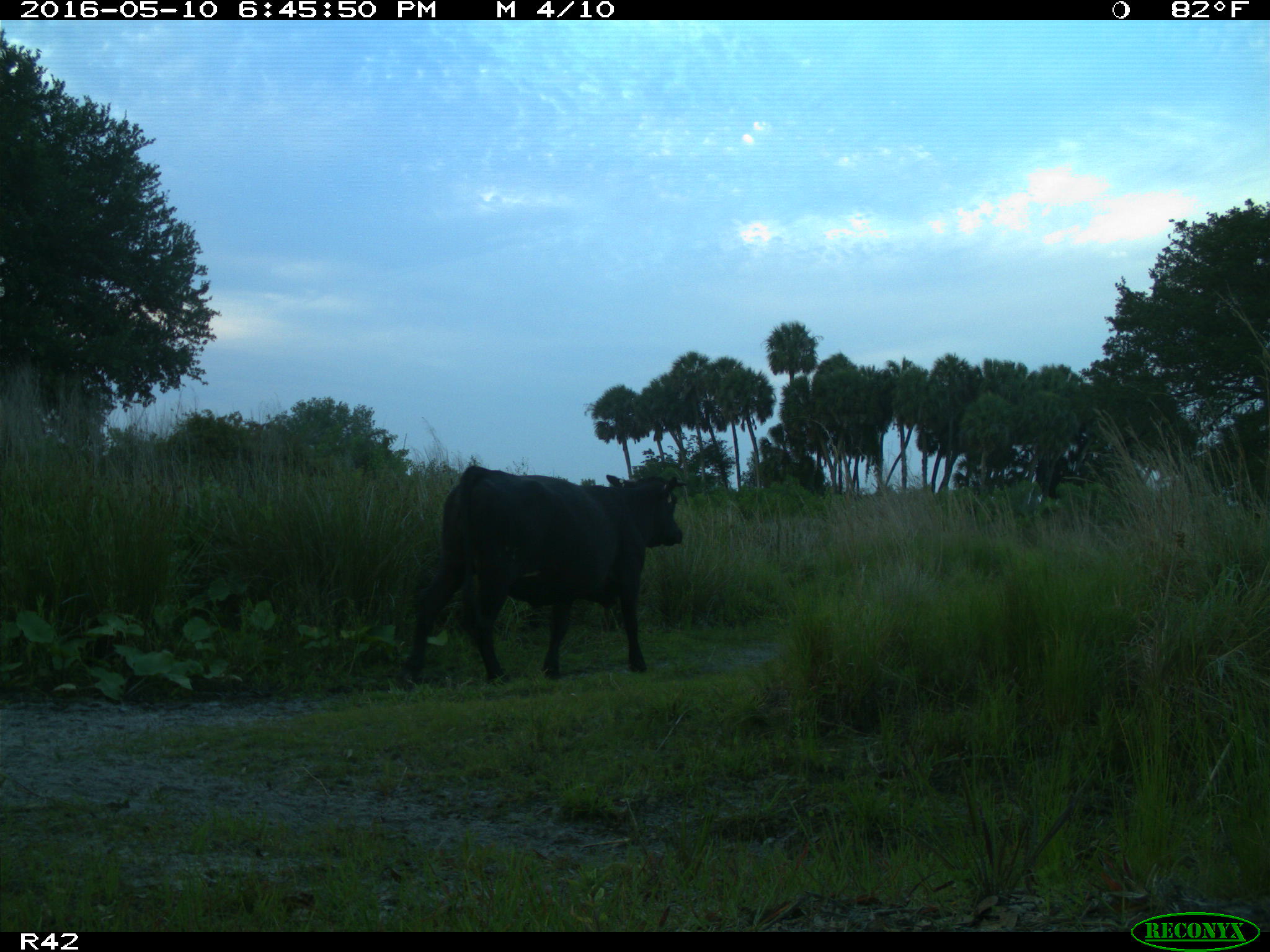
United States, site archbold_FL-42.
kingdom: Animalia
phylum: Chordata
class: Mammalia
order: Artiodactyla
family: Bovidae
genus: Bos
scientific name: Bos taurus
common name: domestic cow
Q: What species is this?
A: Bos taurus (domestic cow).